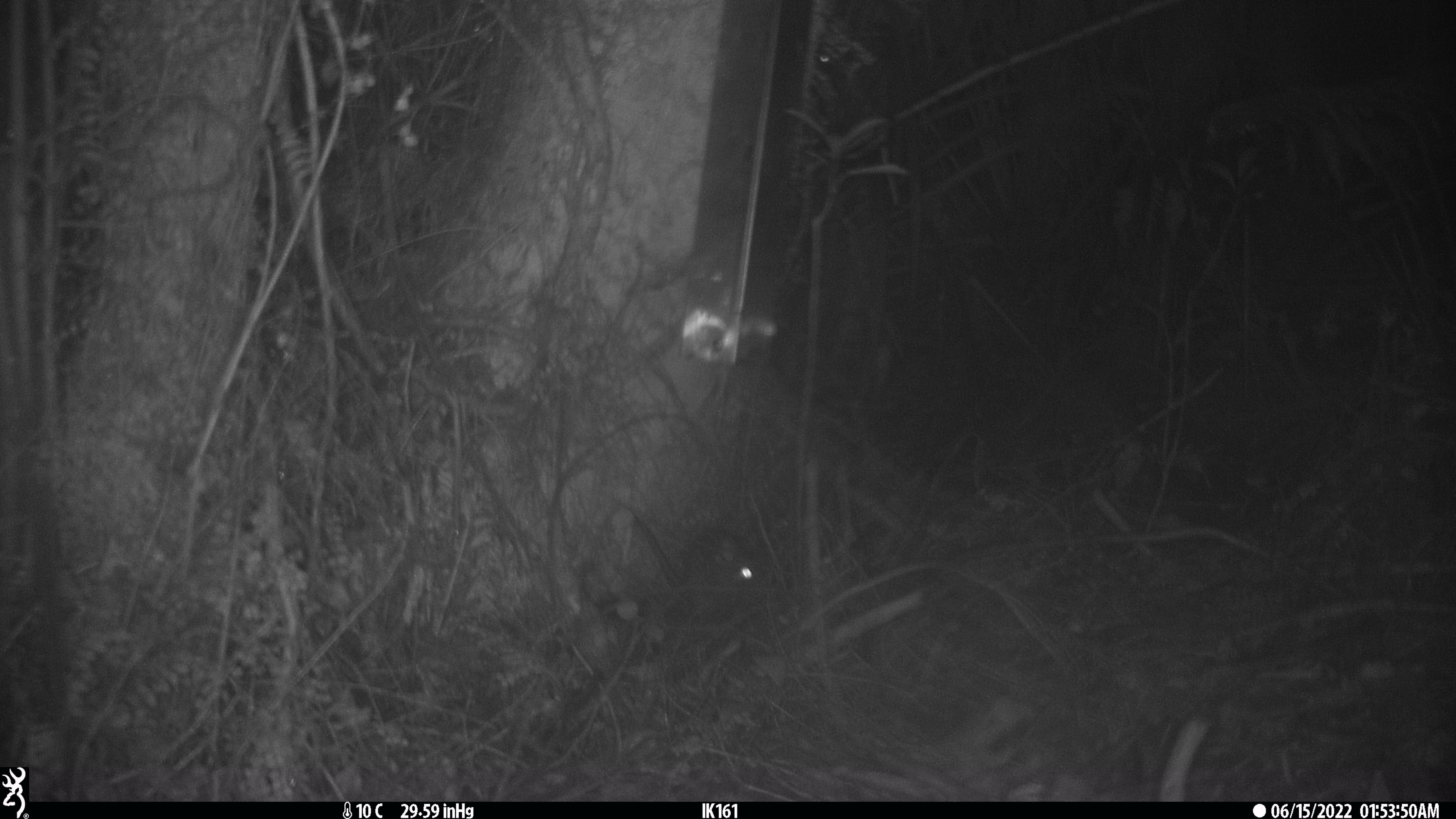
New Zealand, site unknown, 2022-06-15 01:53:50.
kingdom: Animalia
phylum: Chordata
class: Mammalia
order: Rodentia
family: Muridae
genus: Rattus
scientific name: Rattus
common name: rat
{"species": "rat (Rattus)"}